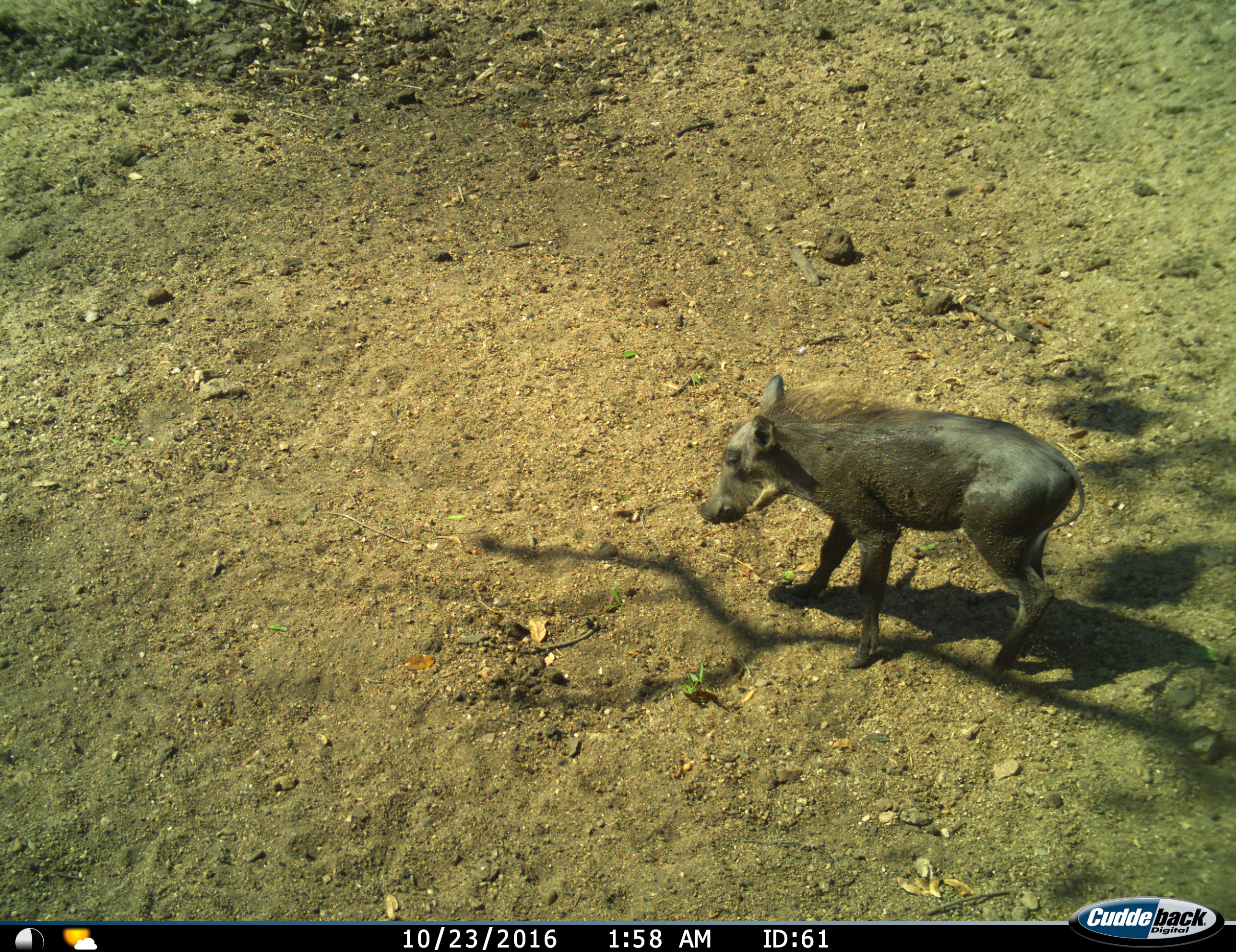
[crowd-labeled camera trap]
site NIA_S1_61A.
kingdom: Animalia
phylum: Chordata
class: Mammalia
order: Artiodactyla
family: Suidae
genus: Phacochoerus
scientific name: Phacochoerus africanus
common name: warthog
Warthog (Phacochoerus africanus), count 1. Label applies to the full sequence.